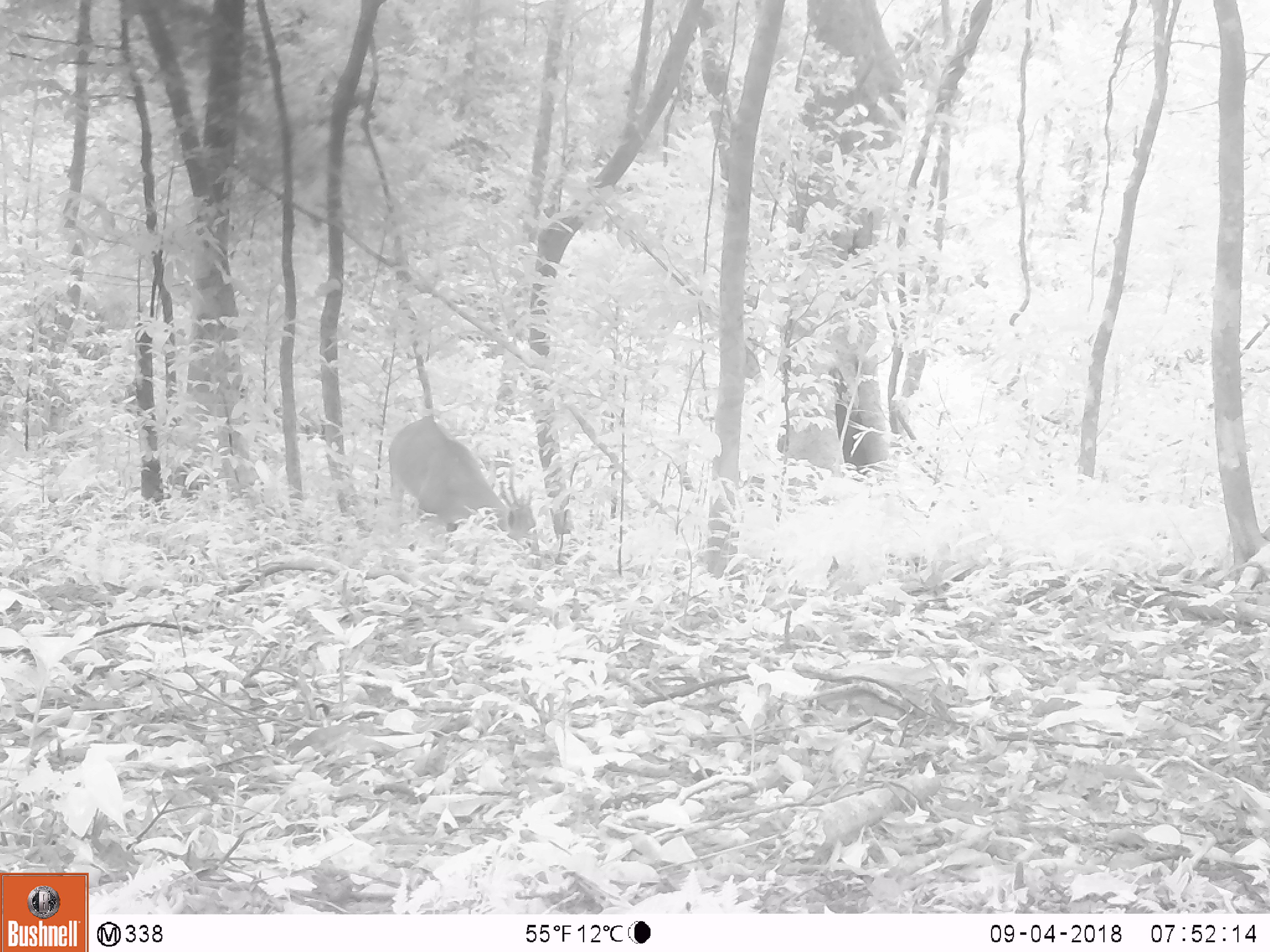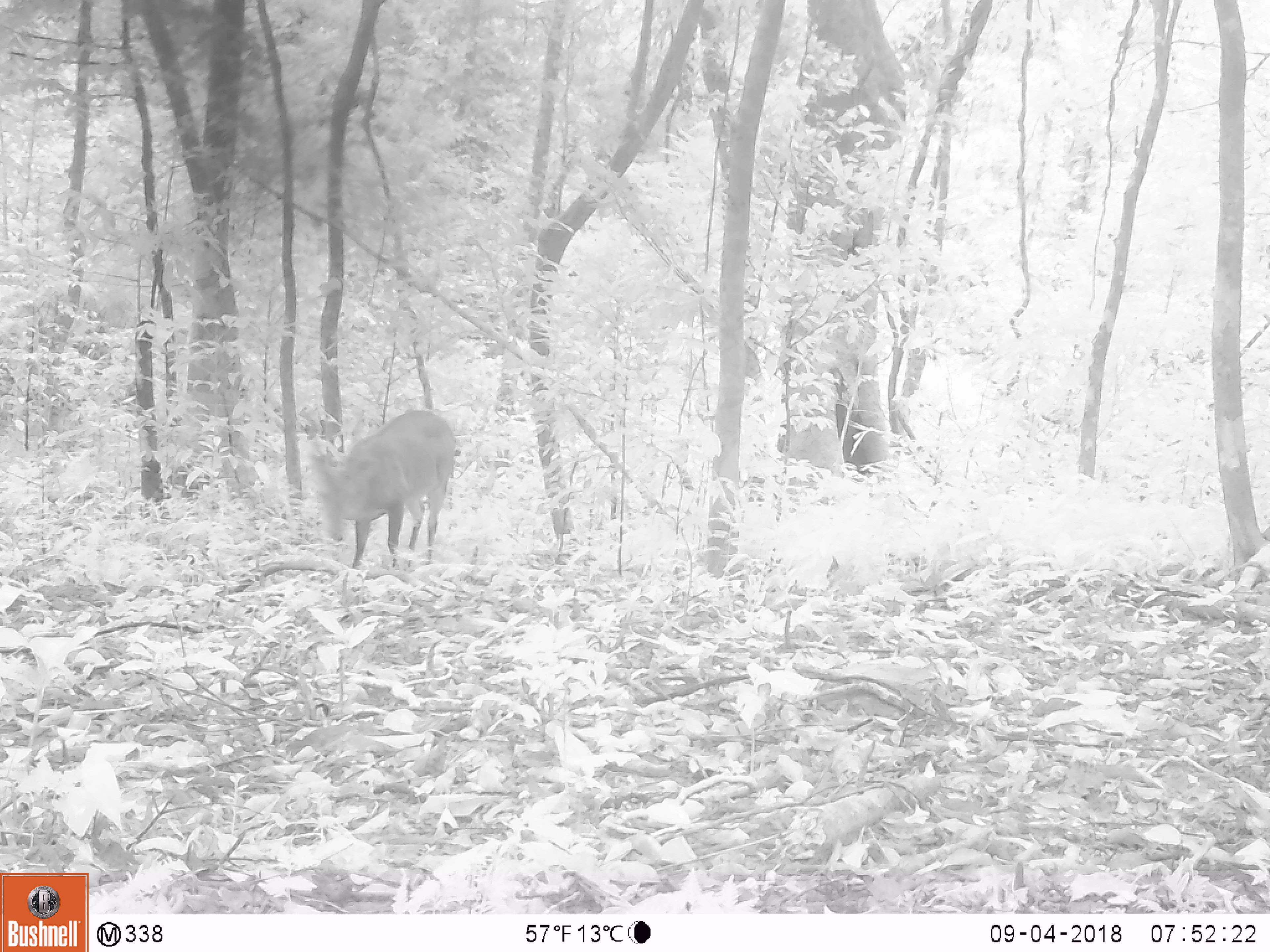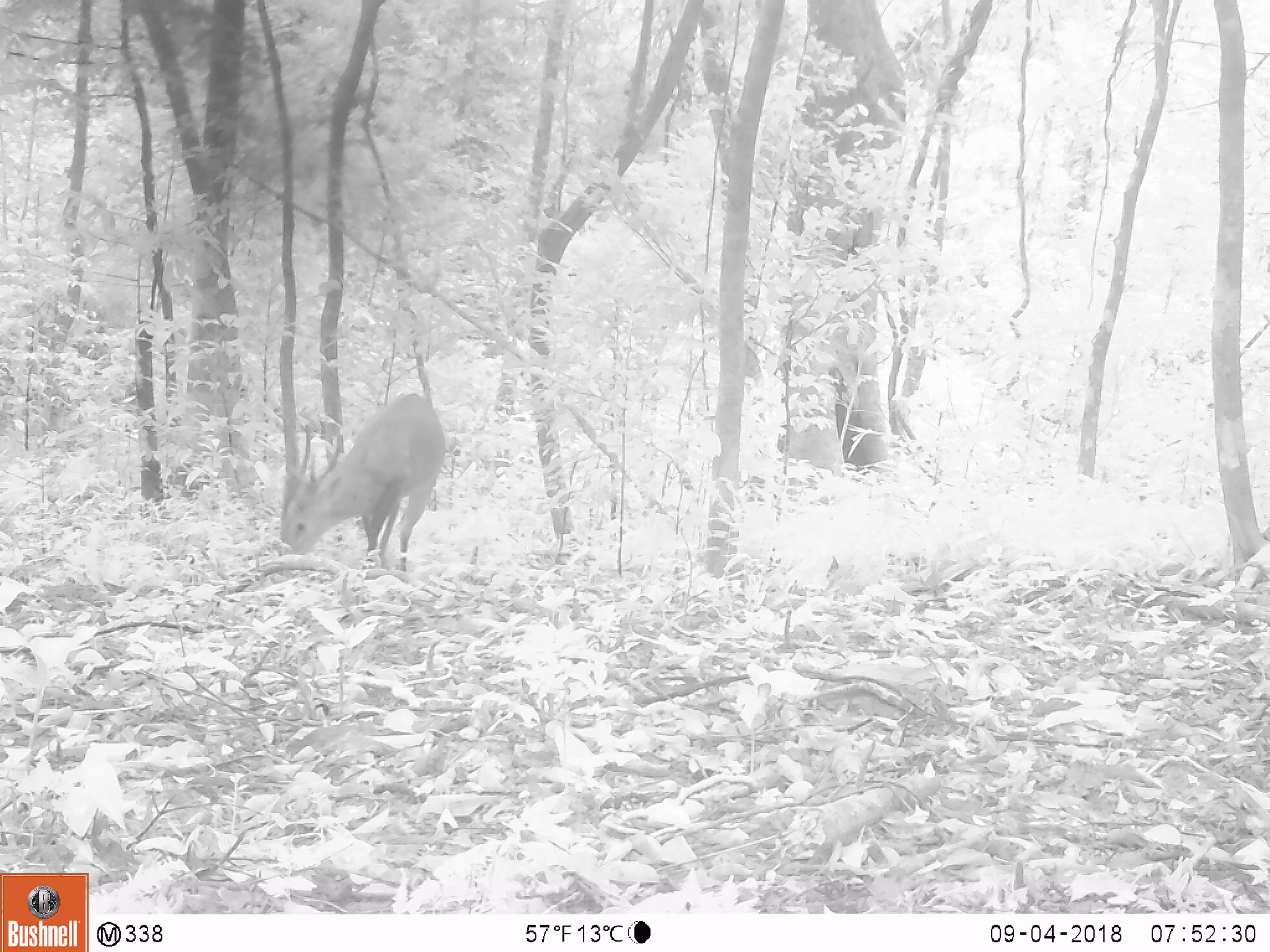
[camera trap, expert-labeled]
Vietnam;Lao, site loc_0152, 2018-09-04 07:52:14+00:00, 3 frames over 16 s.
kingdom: Animalia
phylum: Chordata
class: Mammalia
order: Artiodactyla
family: Cervidae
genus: Muntiacus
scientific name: Muntiacus vuquangensis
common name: large-antlered muntjac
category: large antlered muntjac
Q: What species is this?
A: Large antlered muntjac (large-antlered muntjac) (Muntiacus vuquangensis).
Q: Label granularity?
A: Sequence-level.